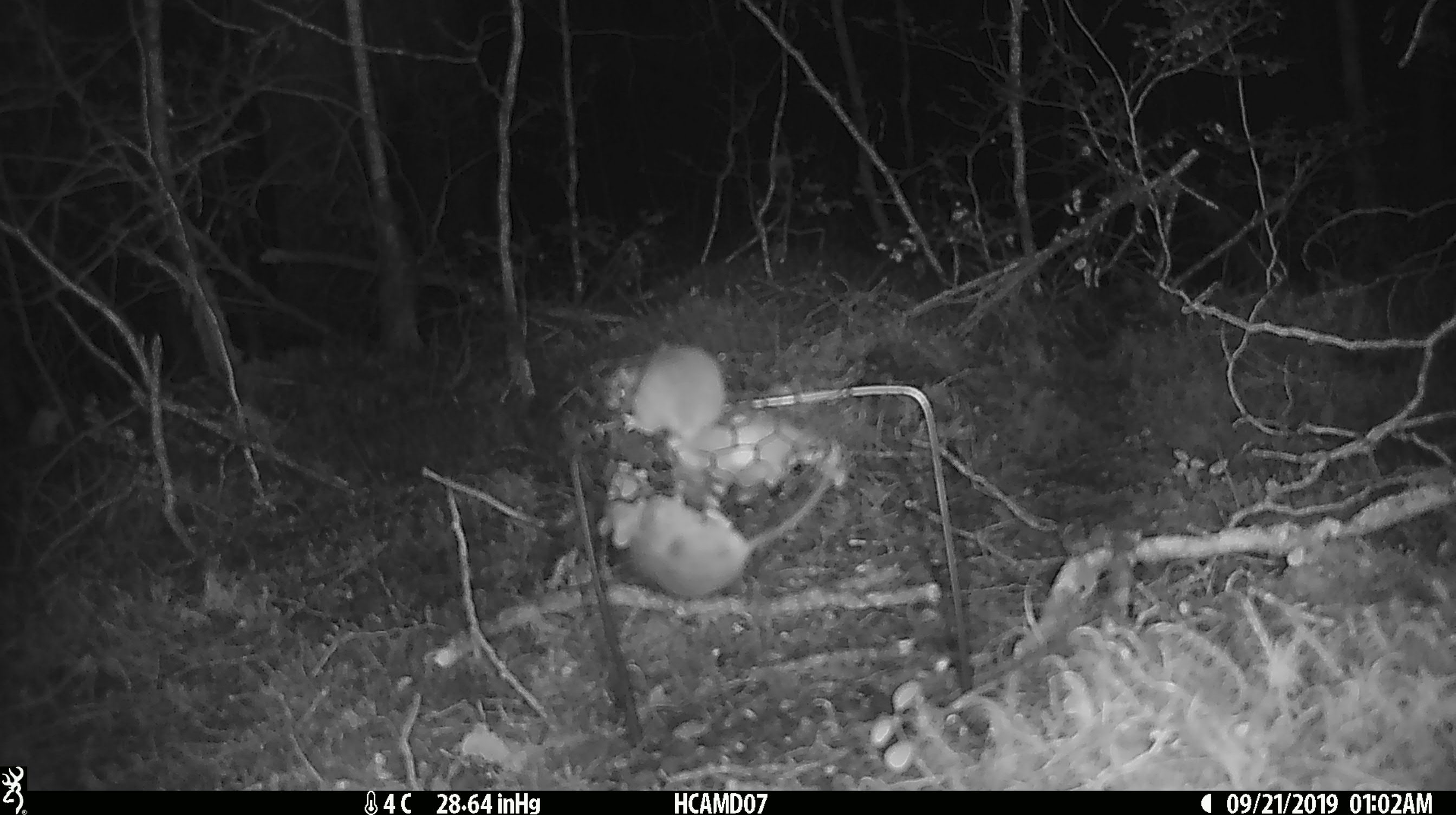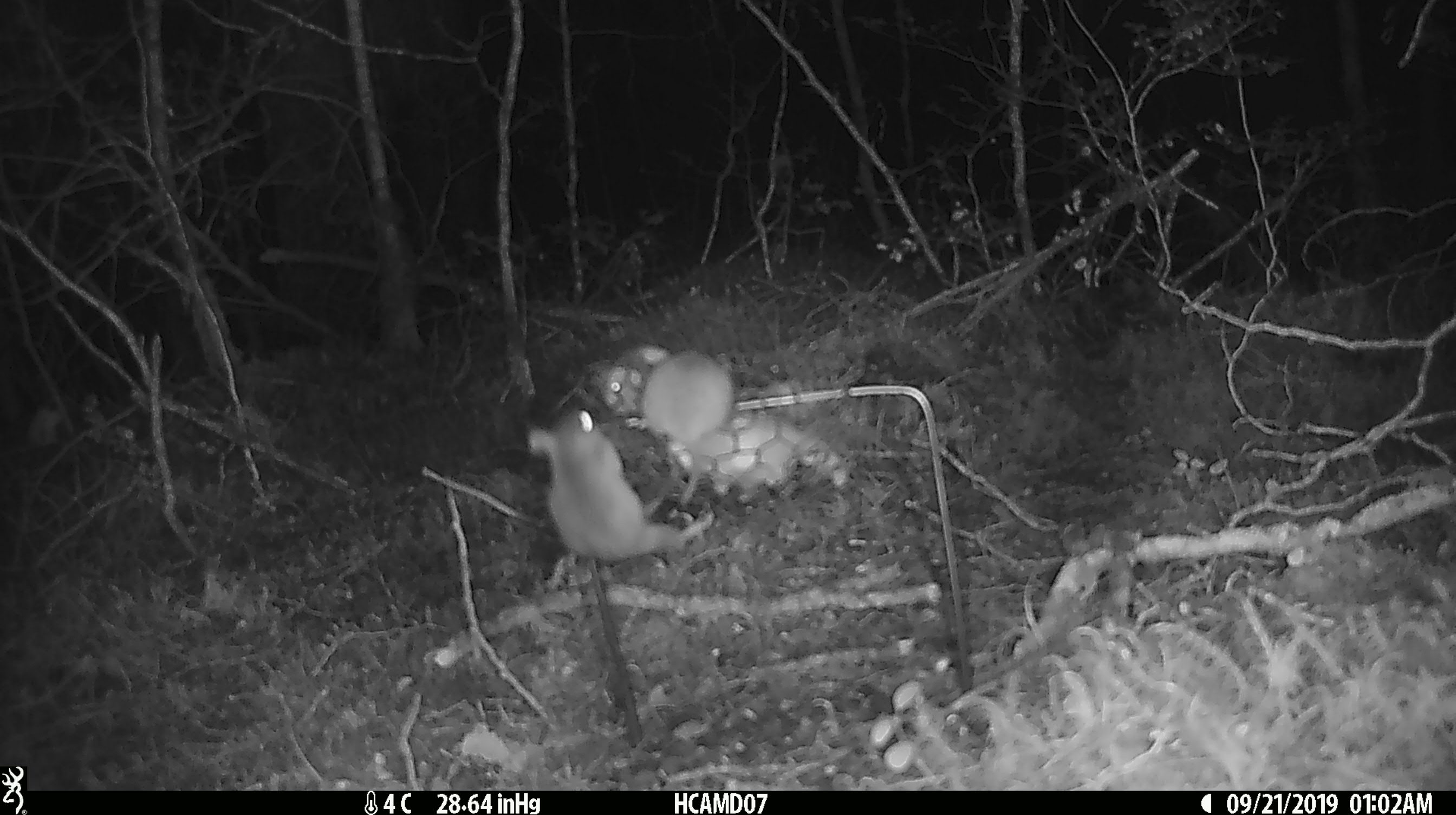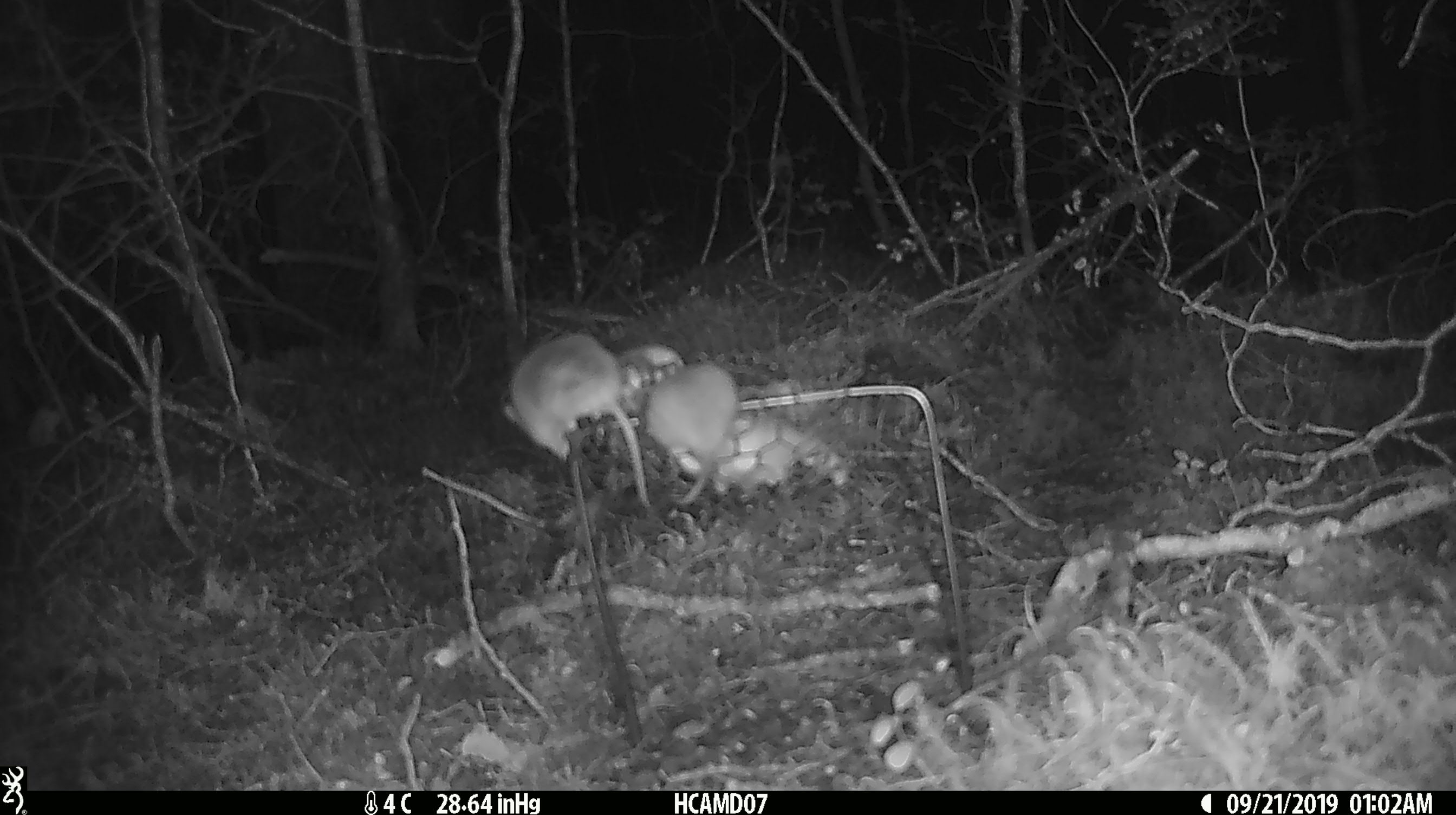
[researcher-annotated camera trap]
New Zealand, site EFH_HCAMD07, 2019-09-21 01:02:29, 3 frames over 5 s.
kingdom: Animalia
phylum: Chordata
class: Mammalia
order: Rodentia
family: Muridae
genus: Mus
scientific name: Mus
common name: mouse